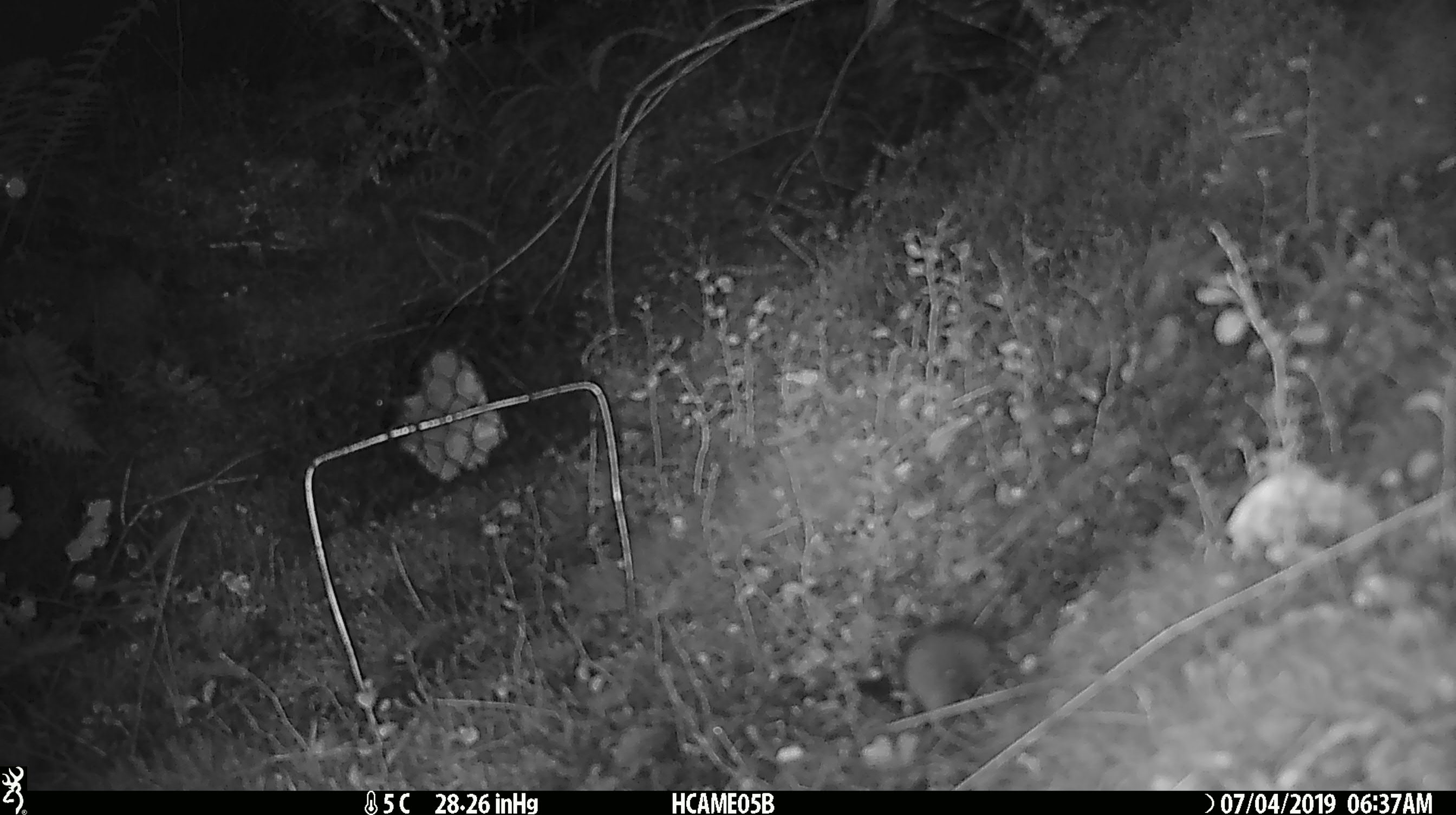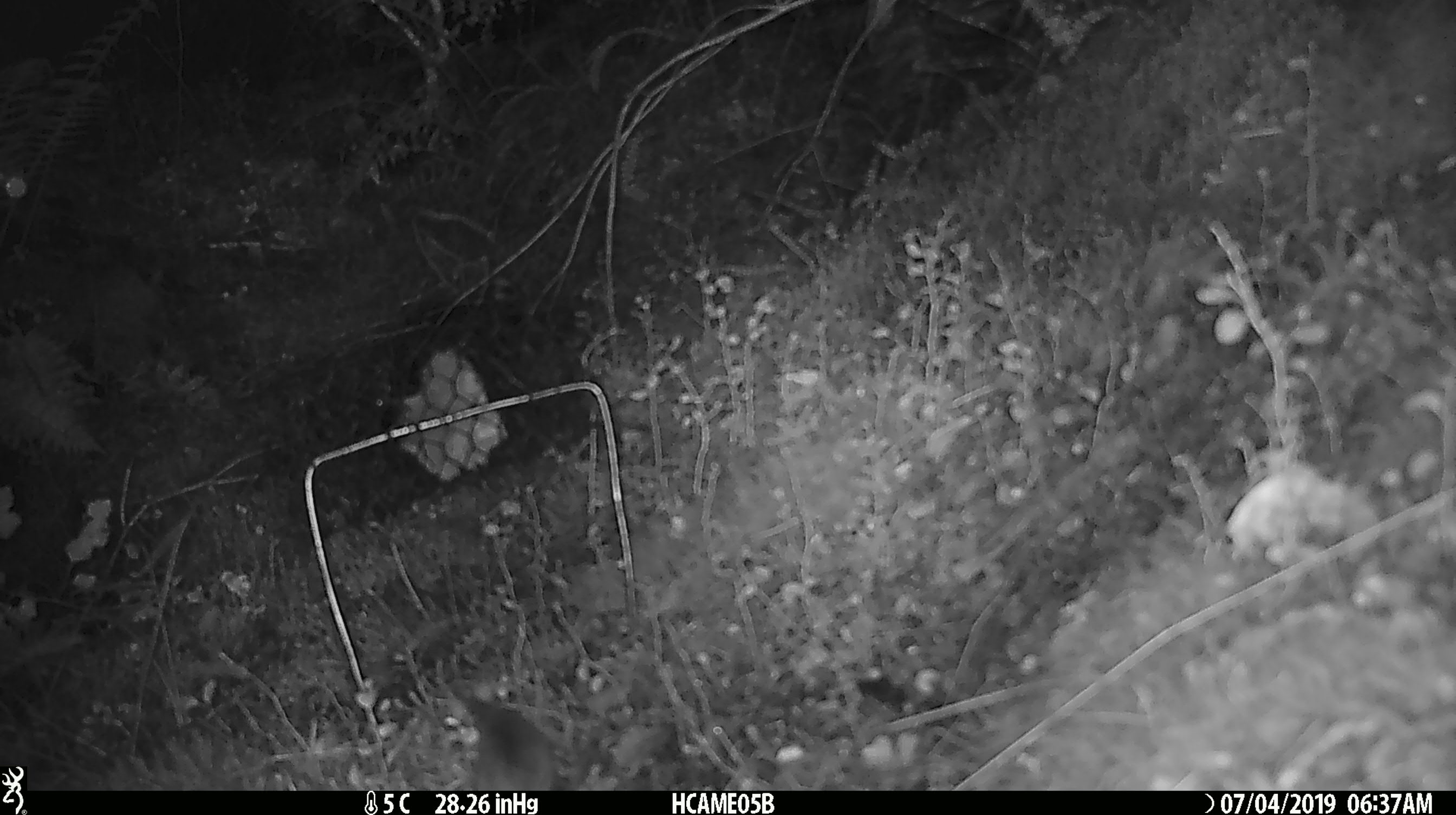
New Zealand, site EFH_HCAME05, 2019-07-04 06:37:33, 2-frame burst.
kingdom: Animalia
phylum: Chordata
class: Mammalia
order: Rodentia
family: Muridae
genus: Mus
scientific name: Mus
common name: mouse